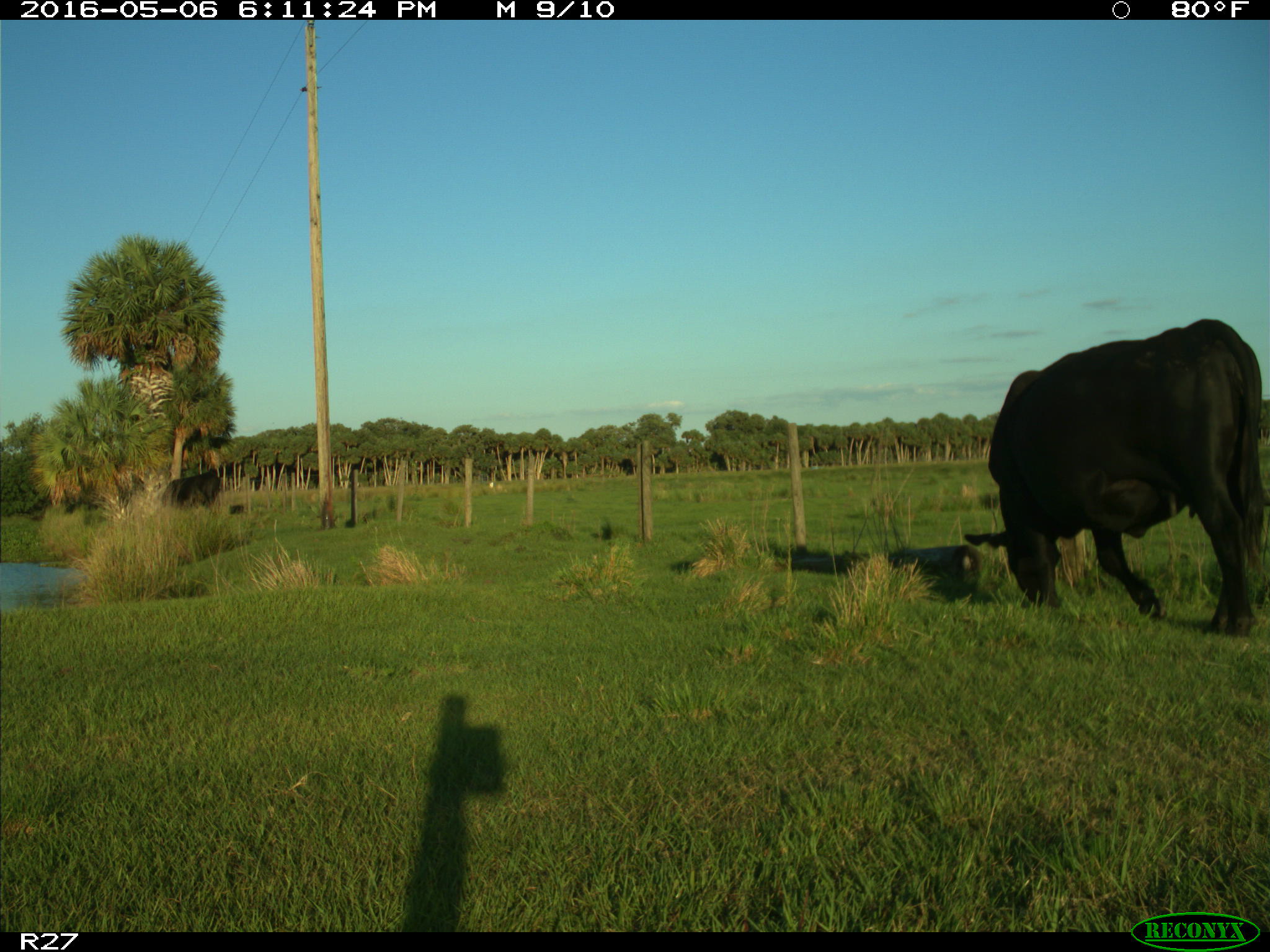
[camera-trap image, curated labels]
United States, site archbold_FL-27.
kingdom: Animalia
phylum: Chordata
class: Mammalia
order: Artiodactyla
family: Bovidae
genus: Bos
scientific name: Bos taurus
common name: domestic cow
Bos taurus (domestic cow).